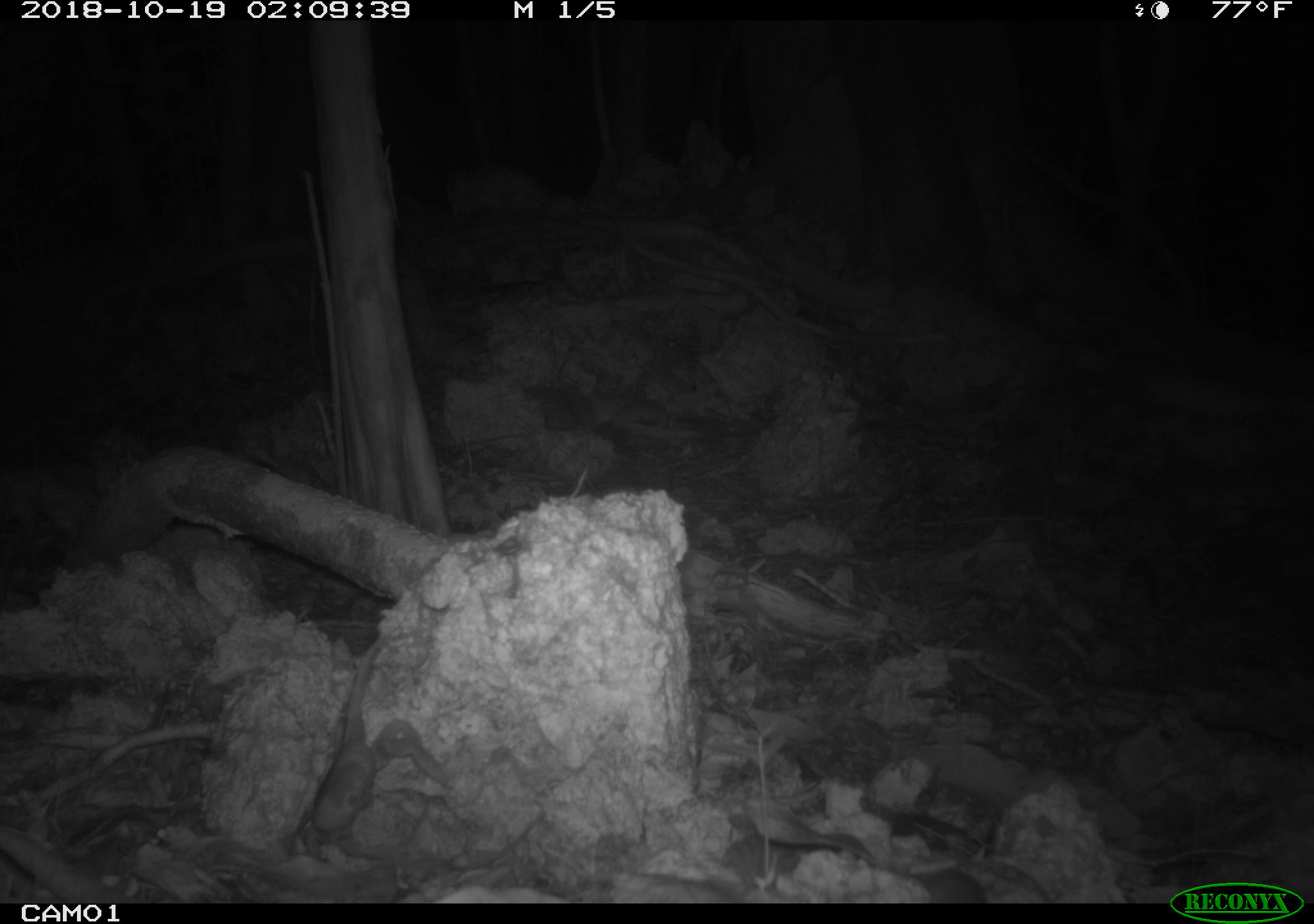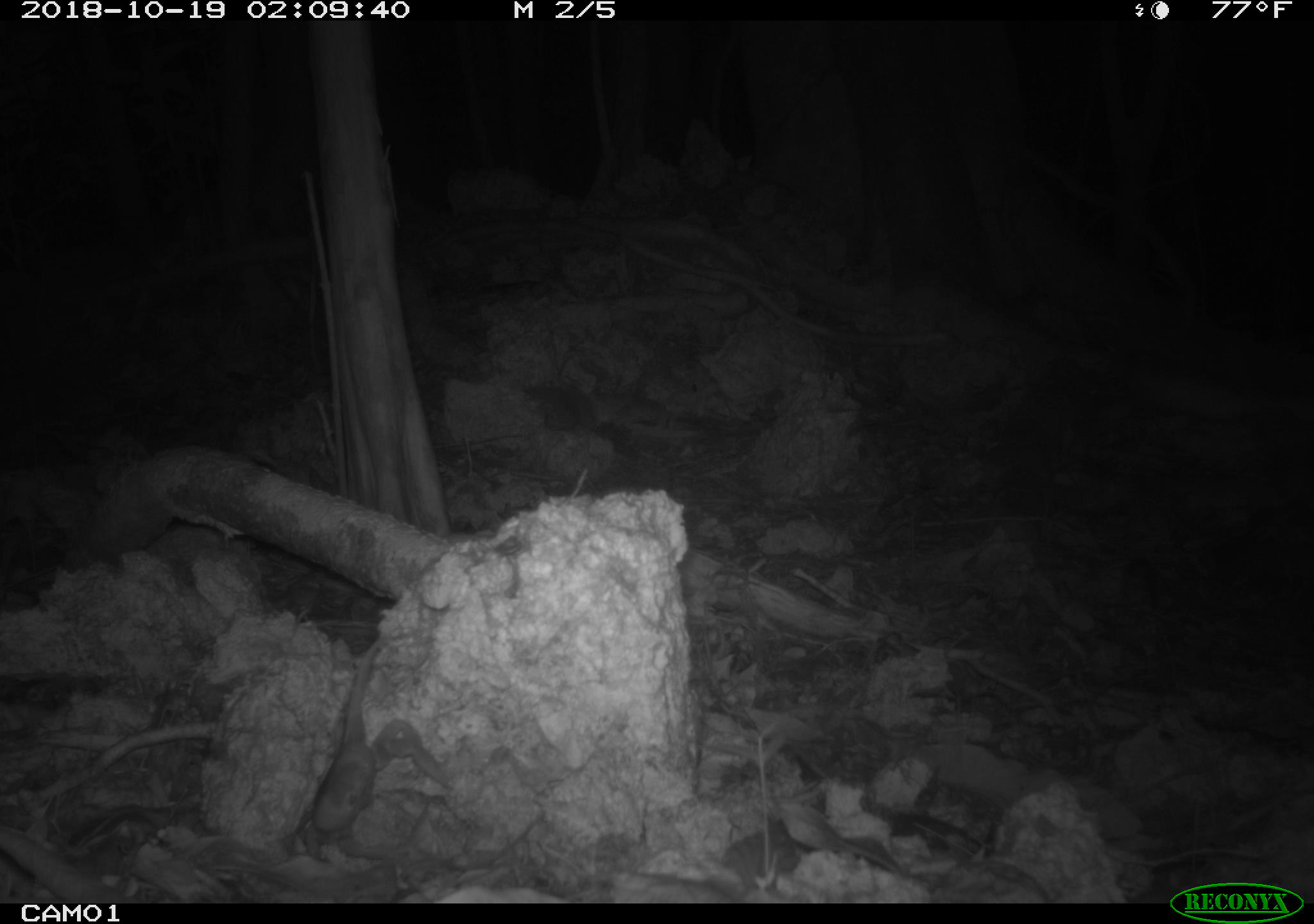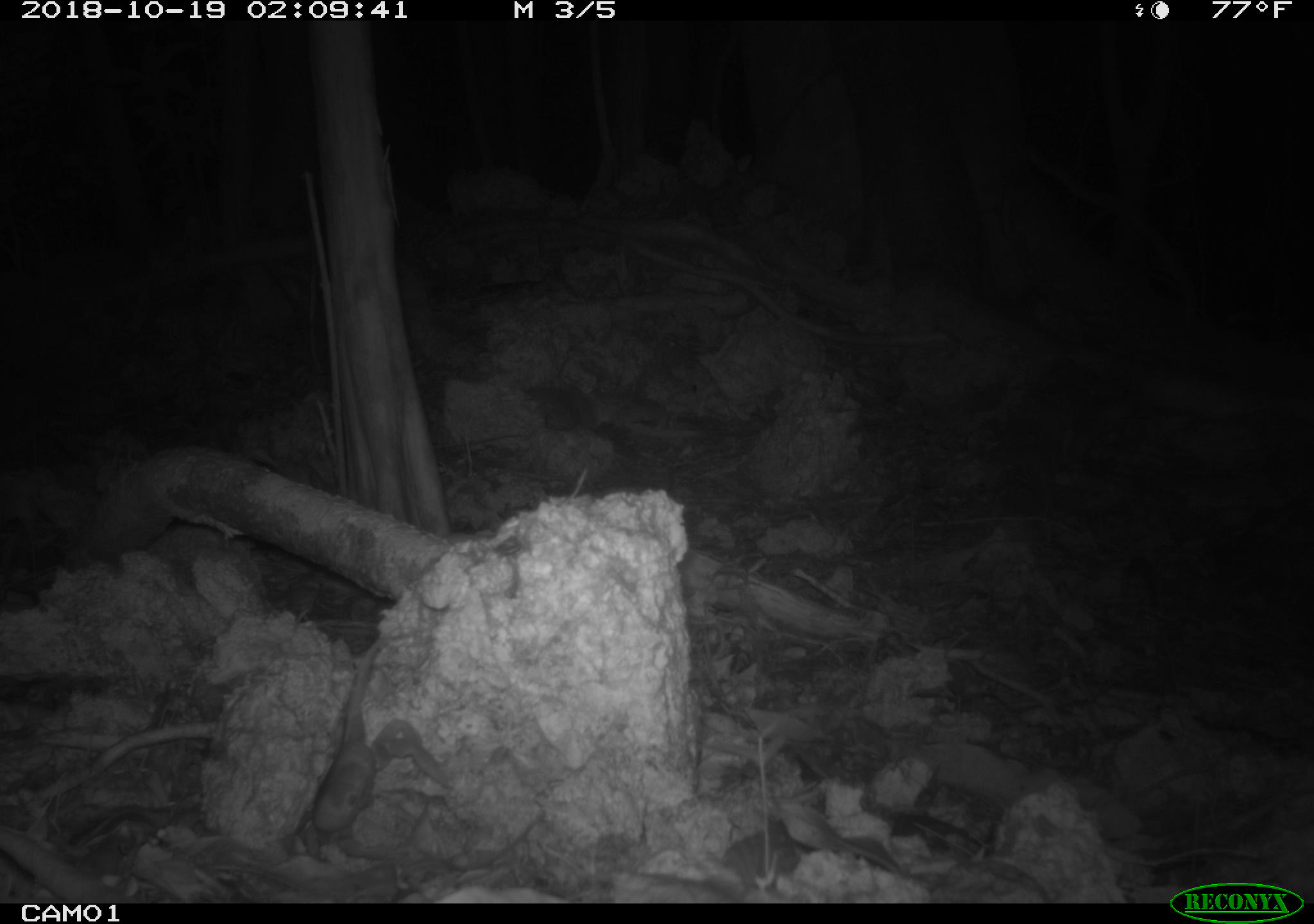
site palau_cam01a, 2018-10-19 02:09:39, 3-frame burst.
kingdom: Animalia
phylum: Arthropoda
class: Malacostraca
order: Decapoda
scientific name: Brachyura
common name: crab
Crab (Brachyura).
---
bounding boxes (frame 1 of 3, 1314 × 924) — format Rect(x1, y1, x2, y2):
crab: Rect(289, 624, 470, 866)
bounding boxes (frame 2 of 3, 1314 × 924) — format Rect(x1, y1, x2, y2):
crab: Rect(303, 633, 450, 877)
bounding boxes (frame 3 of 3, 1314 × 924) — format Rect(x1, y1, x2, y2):
crab: Rect(280, 625, 460, 869)